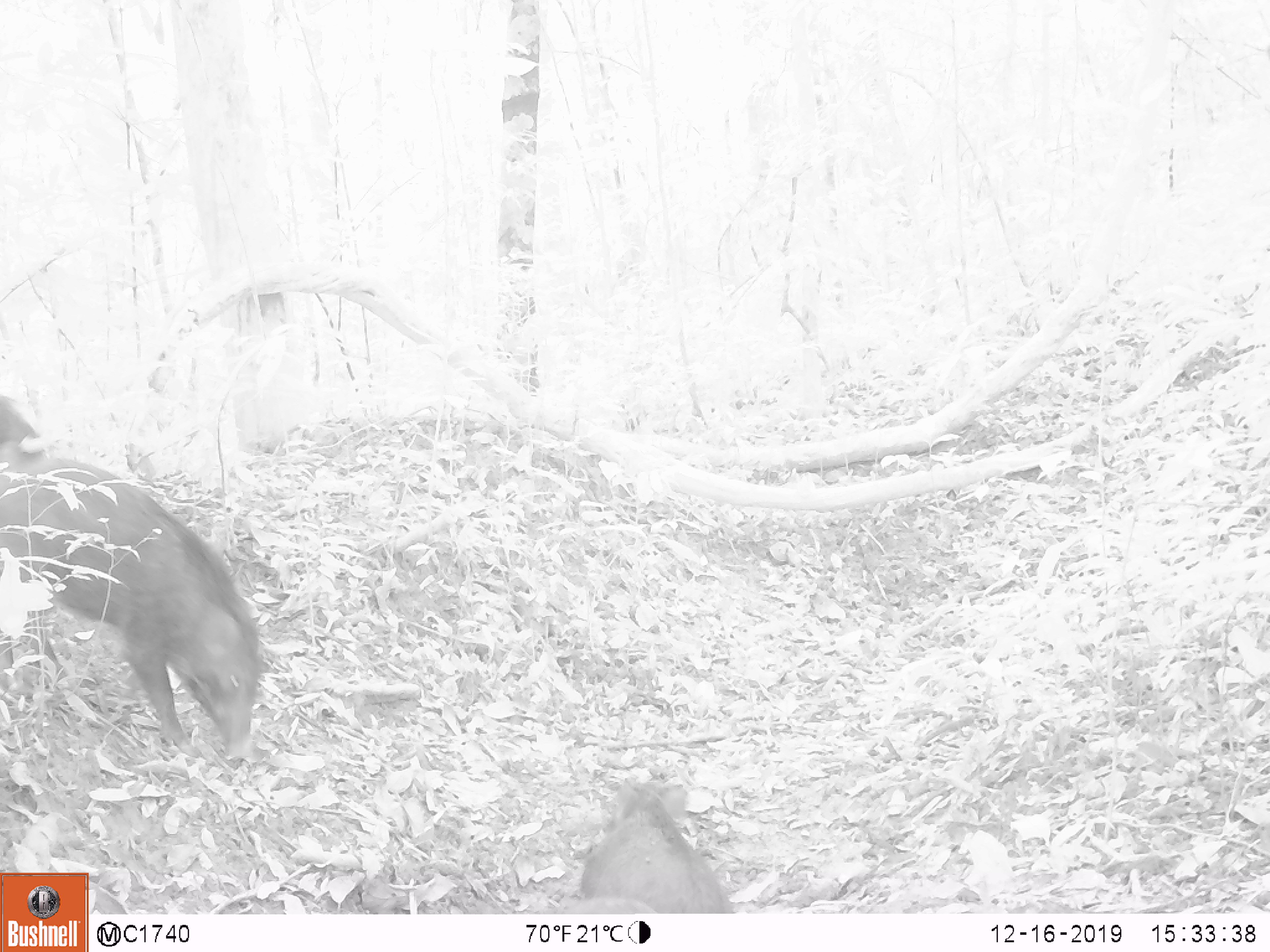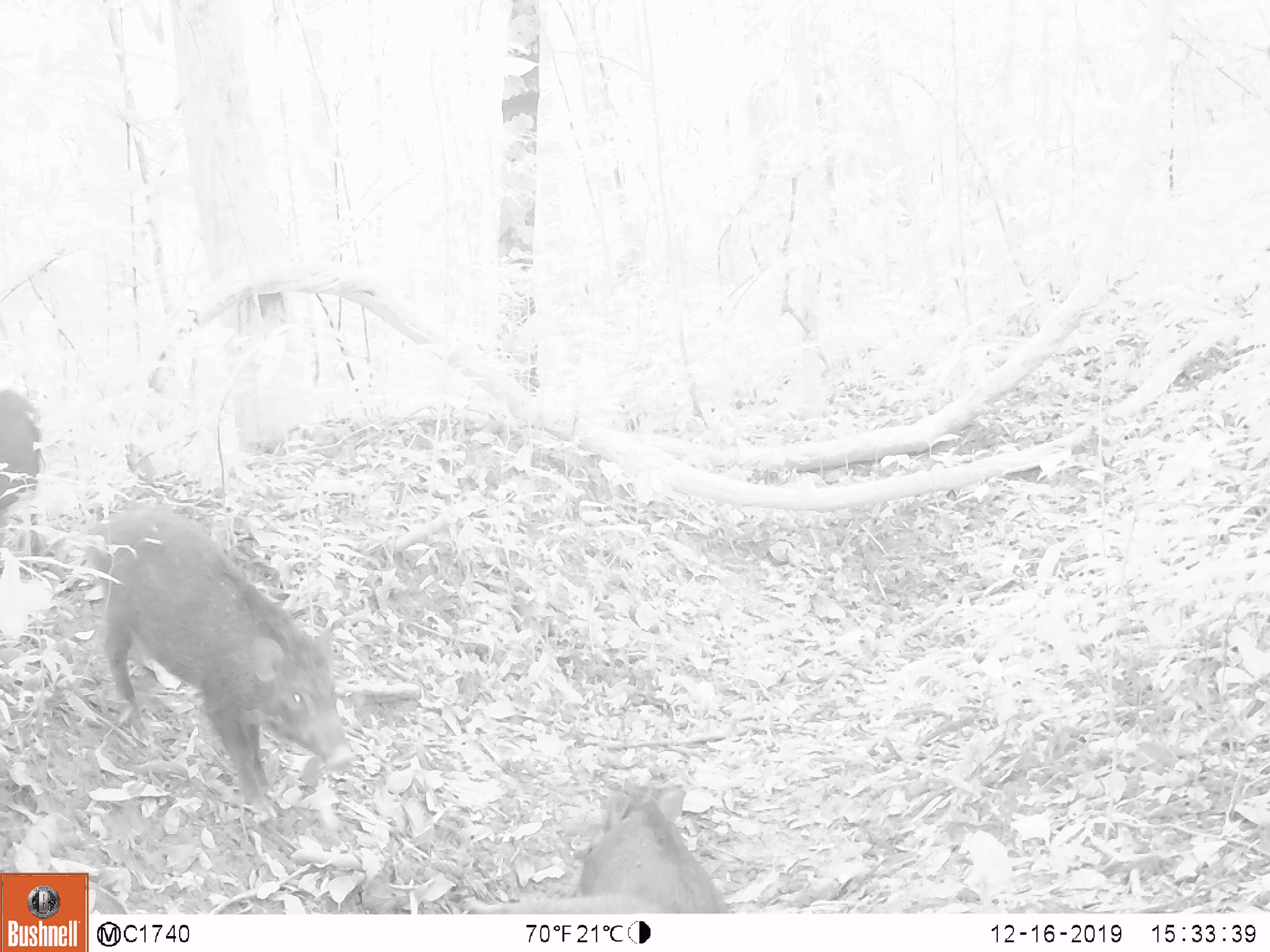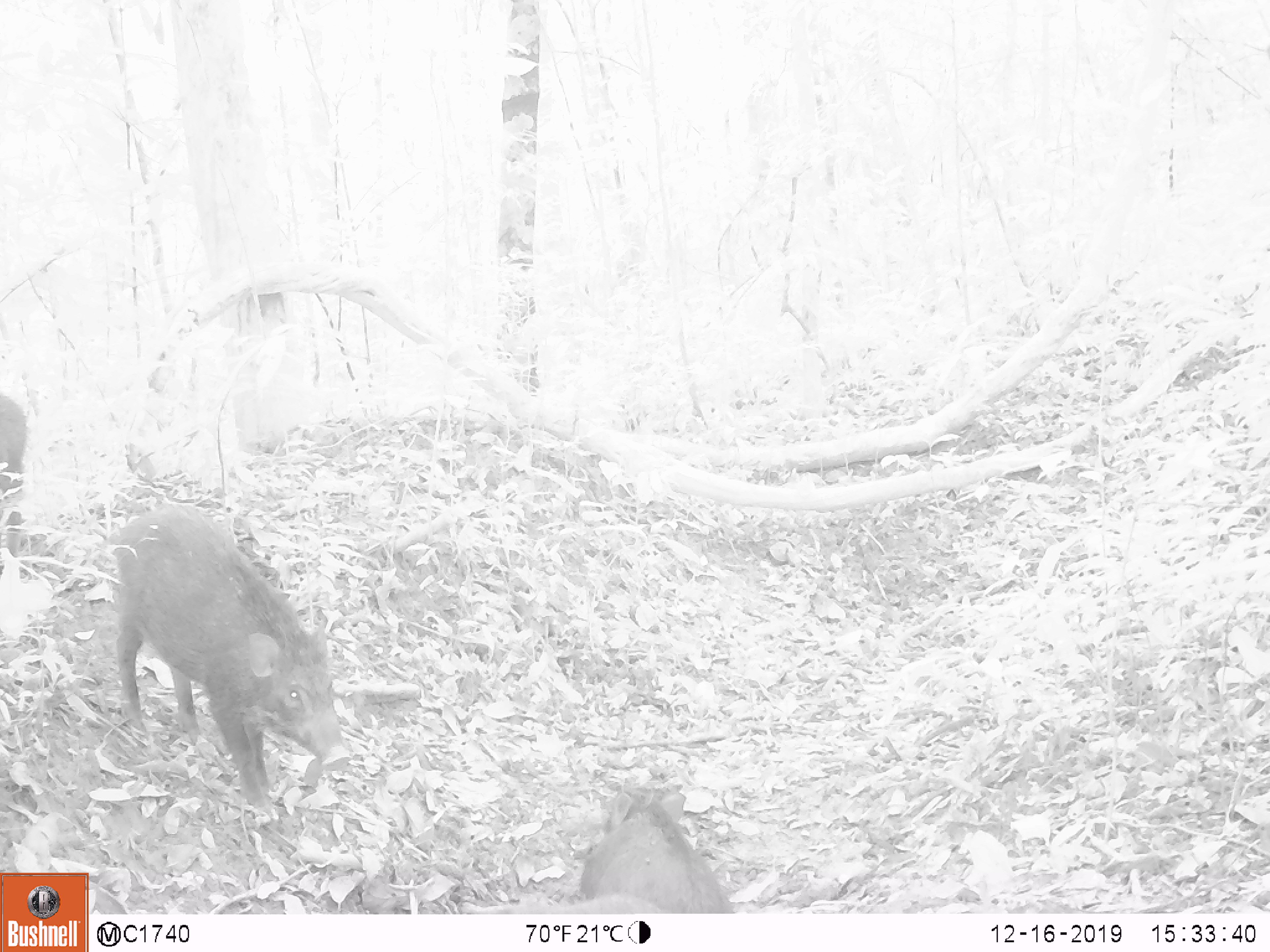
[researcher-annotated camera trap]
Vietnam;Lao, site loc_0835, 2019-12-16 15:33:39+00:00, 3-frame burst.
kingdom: Animalia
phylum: Chordata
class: Mammalia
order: Artiodactyla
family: Suidae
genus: Sus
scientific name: Sus scrofa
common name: eurasian wild pig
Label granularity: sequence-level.